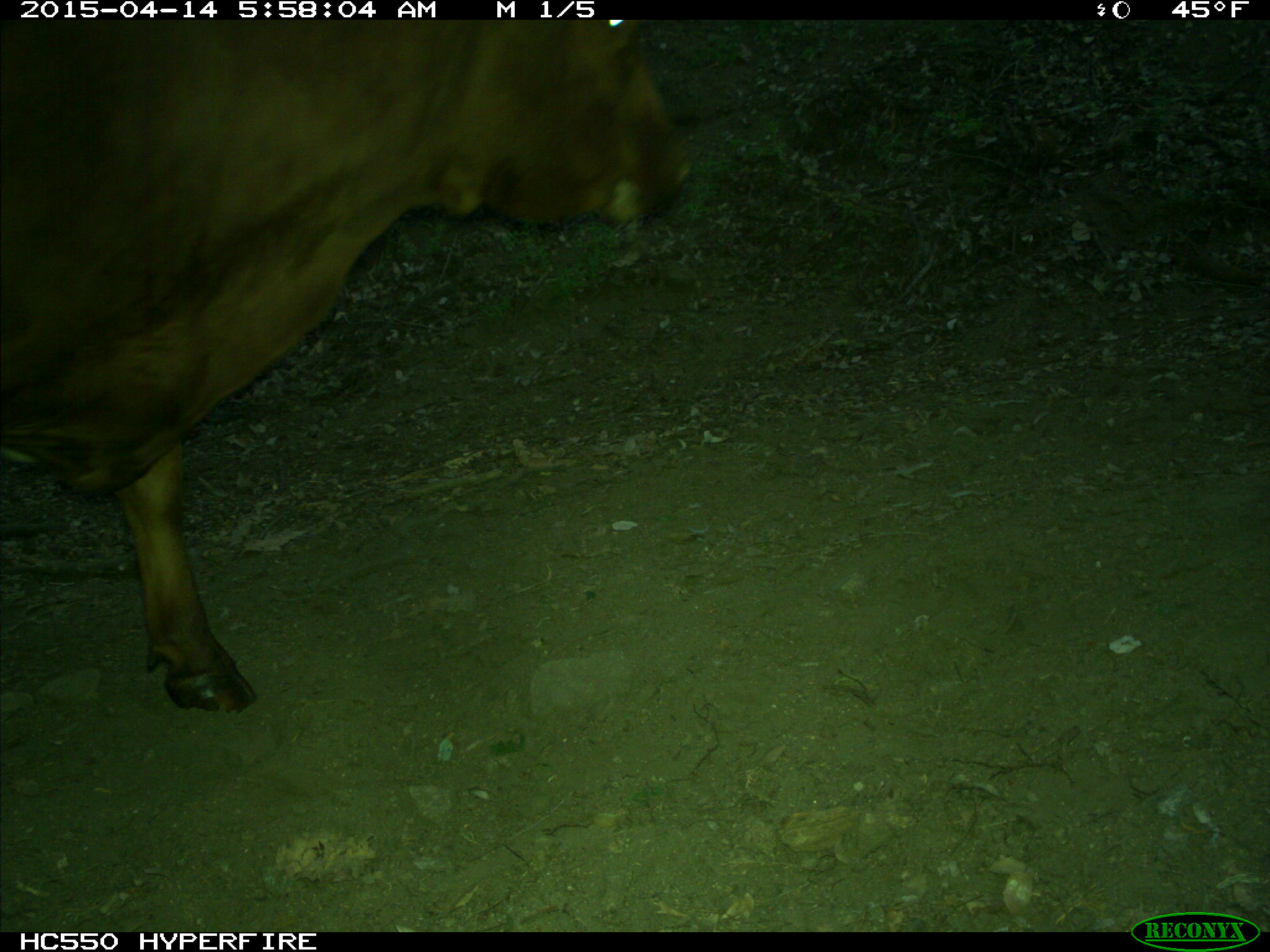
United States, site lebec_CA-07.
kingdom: Animalia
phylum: Chordata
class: Mammalia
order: Artiodactyla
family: Bovidae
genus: Bos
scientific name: Bos taurus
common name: domestic cow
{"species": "Bos taurus (domestic cow)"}